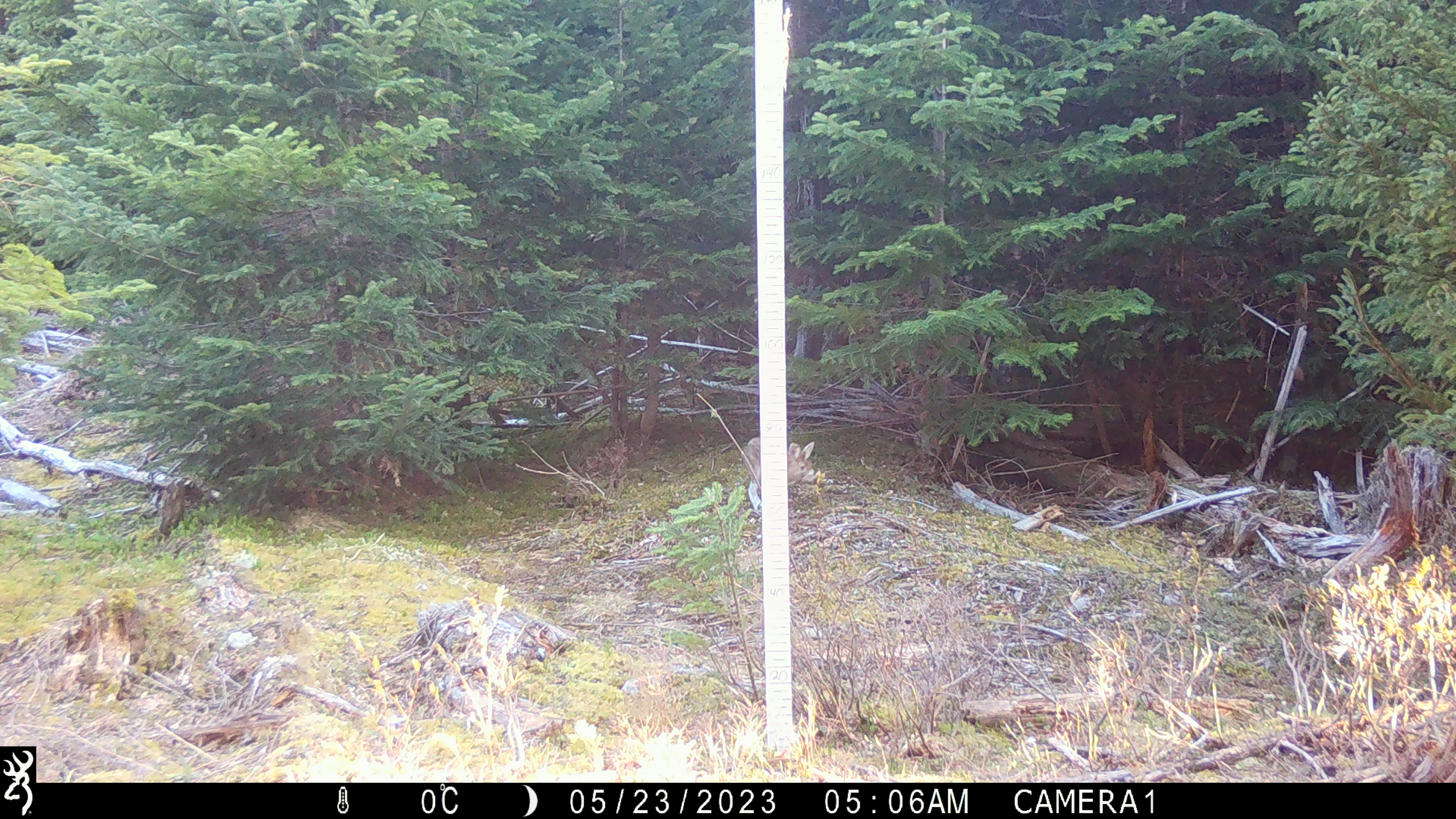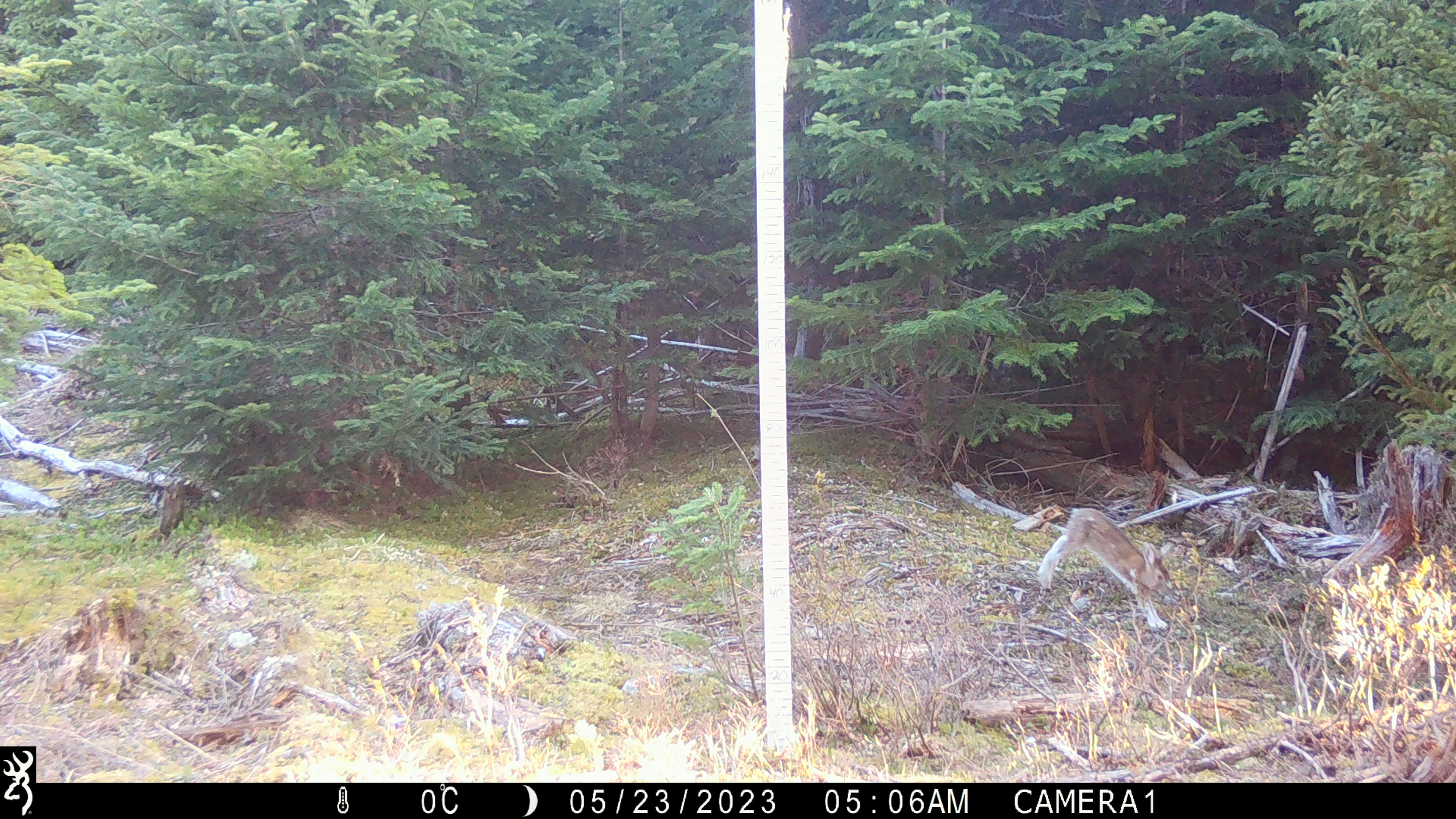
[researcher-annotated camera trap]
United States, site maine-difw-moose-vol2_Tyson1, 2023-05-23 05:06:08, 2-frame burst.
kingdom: Animalia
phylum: Chordata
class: Mammalia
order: Lagomorpha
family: Leporidae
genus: Lepus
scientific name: Lepus americanus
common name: snowshoe hare